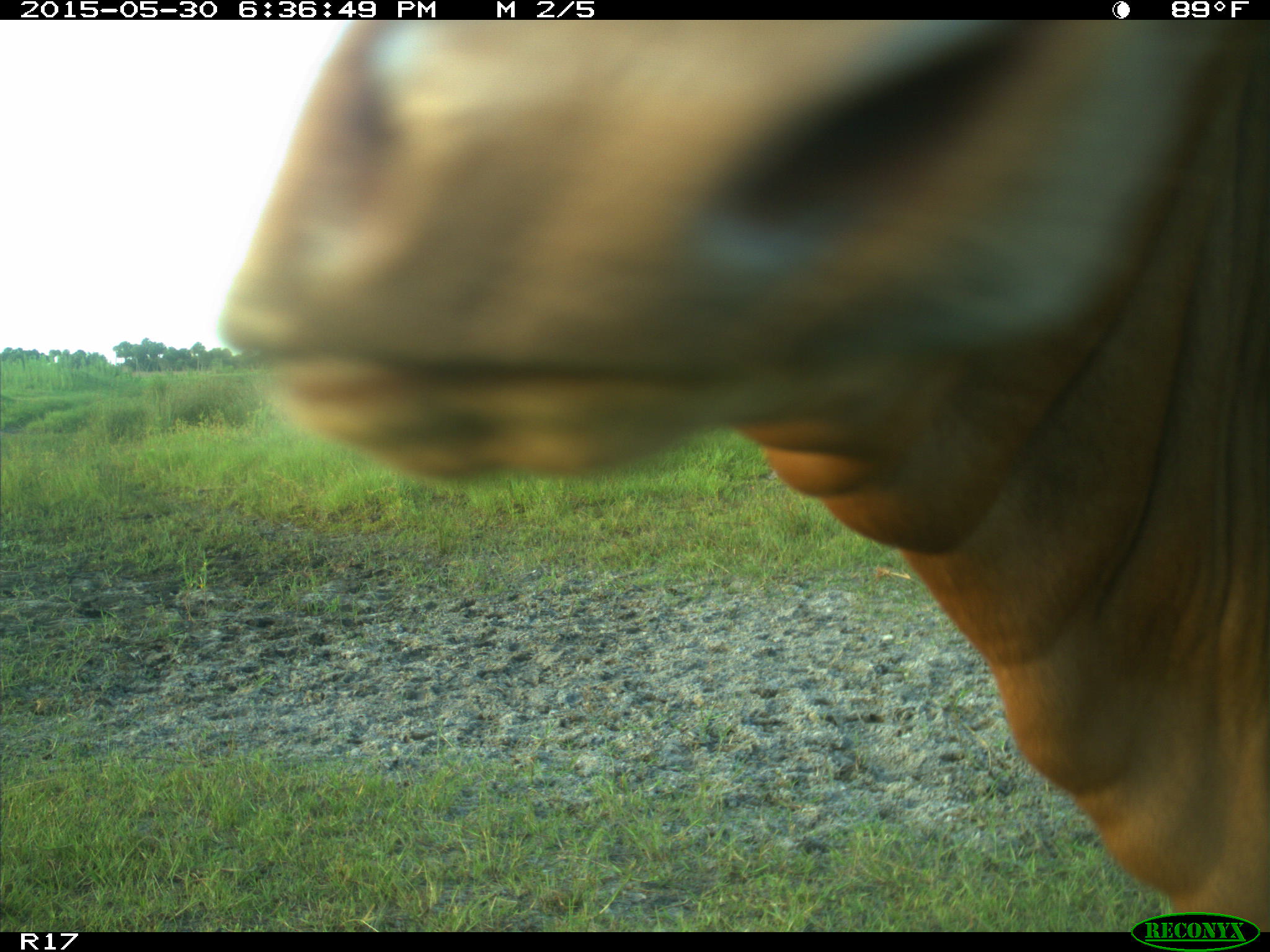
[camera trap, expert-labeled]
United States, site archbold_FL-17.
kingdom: Animalia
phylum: Chordata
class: Mammalia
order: Artiodactyla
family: Bovidae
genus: Bos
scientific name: Bos taurus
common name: domestic cow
Bos taurus (domestic cow).